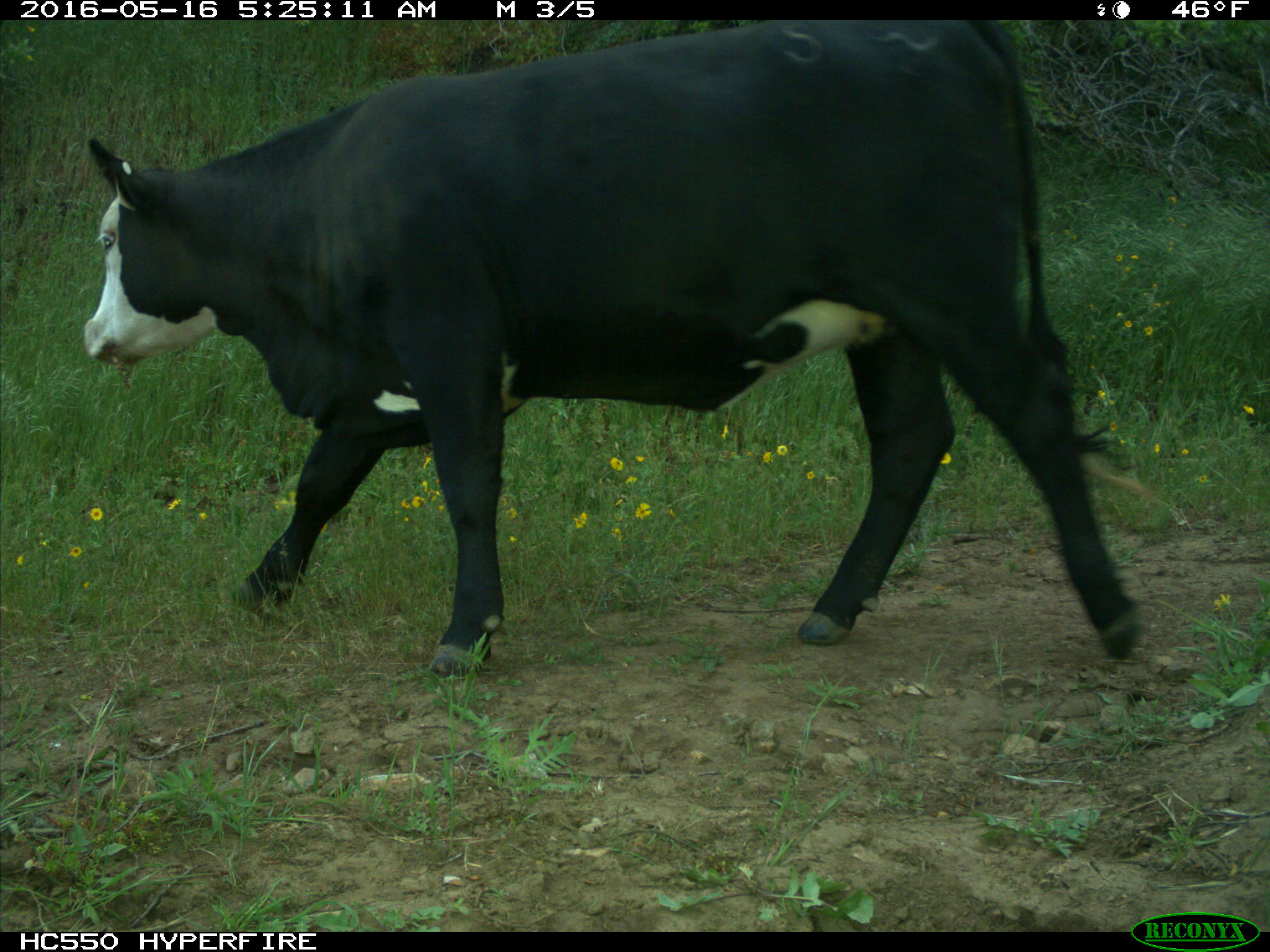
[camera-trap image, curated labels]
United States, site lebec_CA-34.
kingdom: Animalia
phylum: Chordata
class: Mammalia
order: Artiodactyla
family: Bovidae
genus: Bos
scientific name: Bos taurus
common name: domestic cow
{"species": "Bos taurus (domestic cow)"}